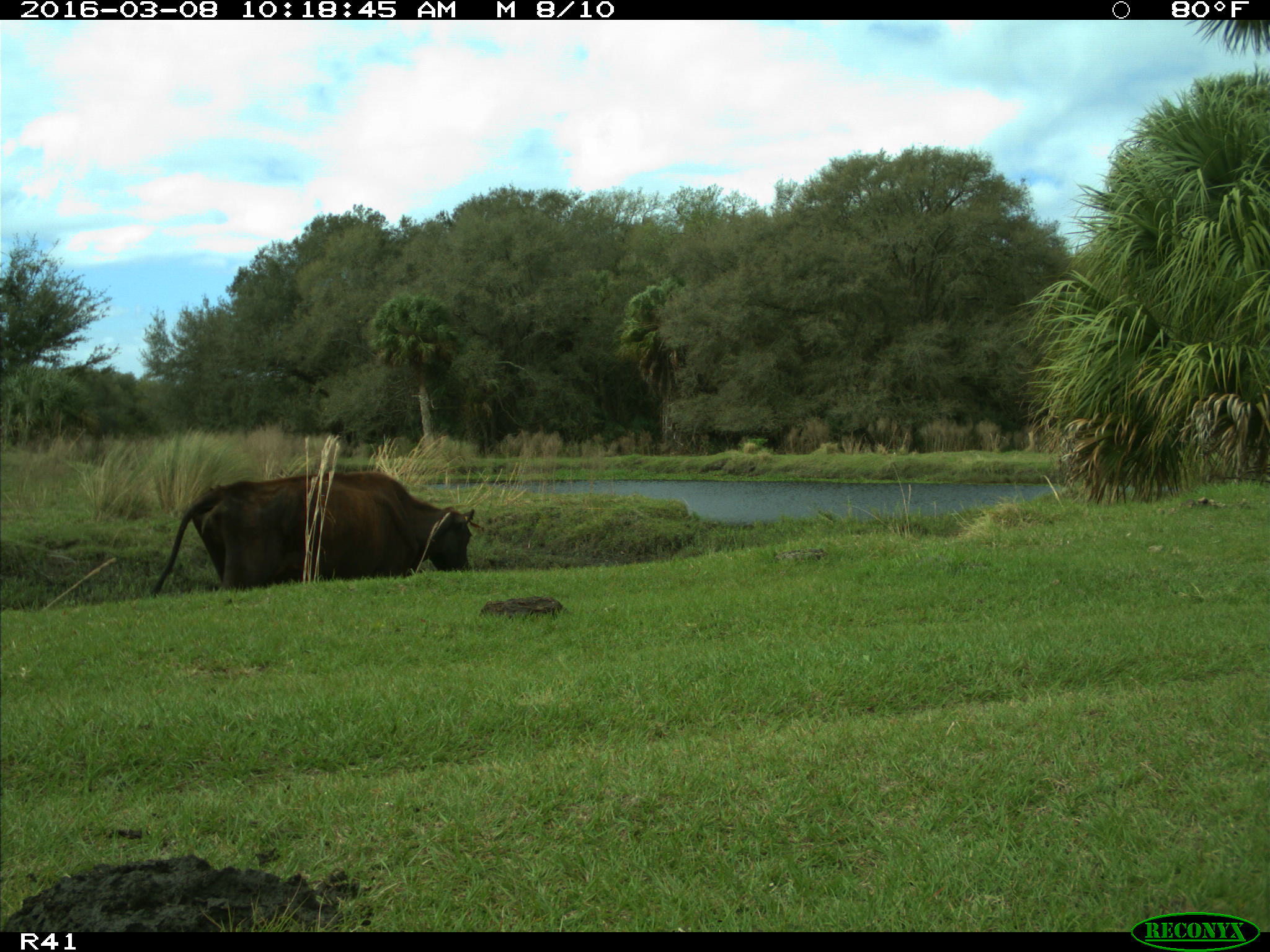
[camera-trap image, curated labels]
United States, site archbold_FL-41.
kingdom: Animalia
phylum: Chordata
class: Mammalia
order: Artiodactyla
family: Bovidae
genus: Bos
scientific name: Bos taurus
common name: domestic cow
Bos taurus (domestic cow).